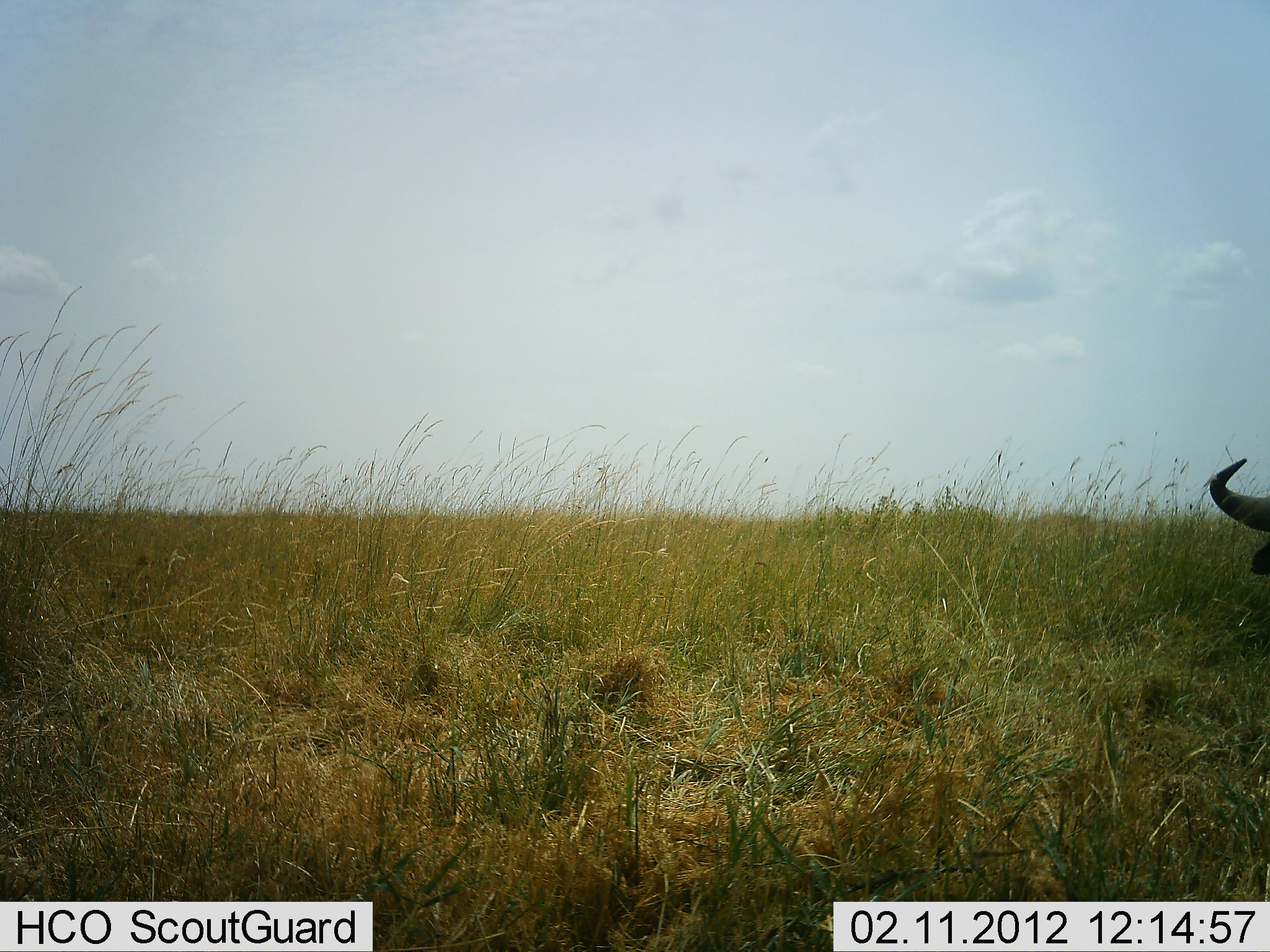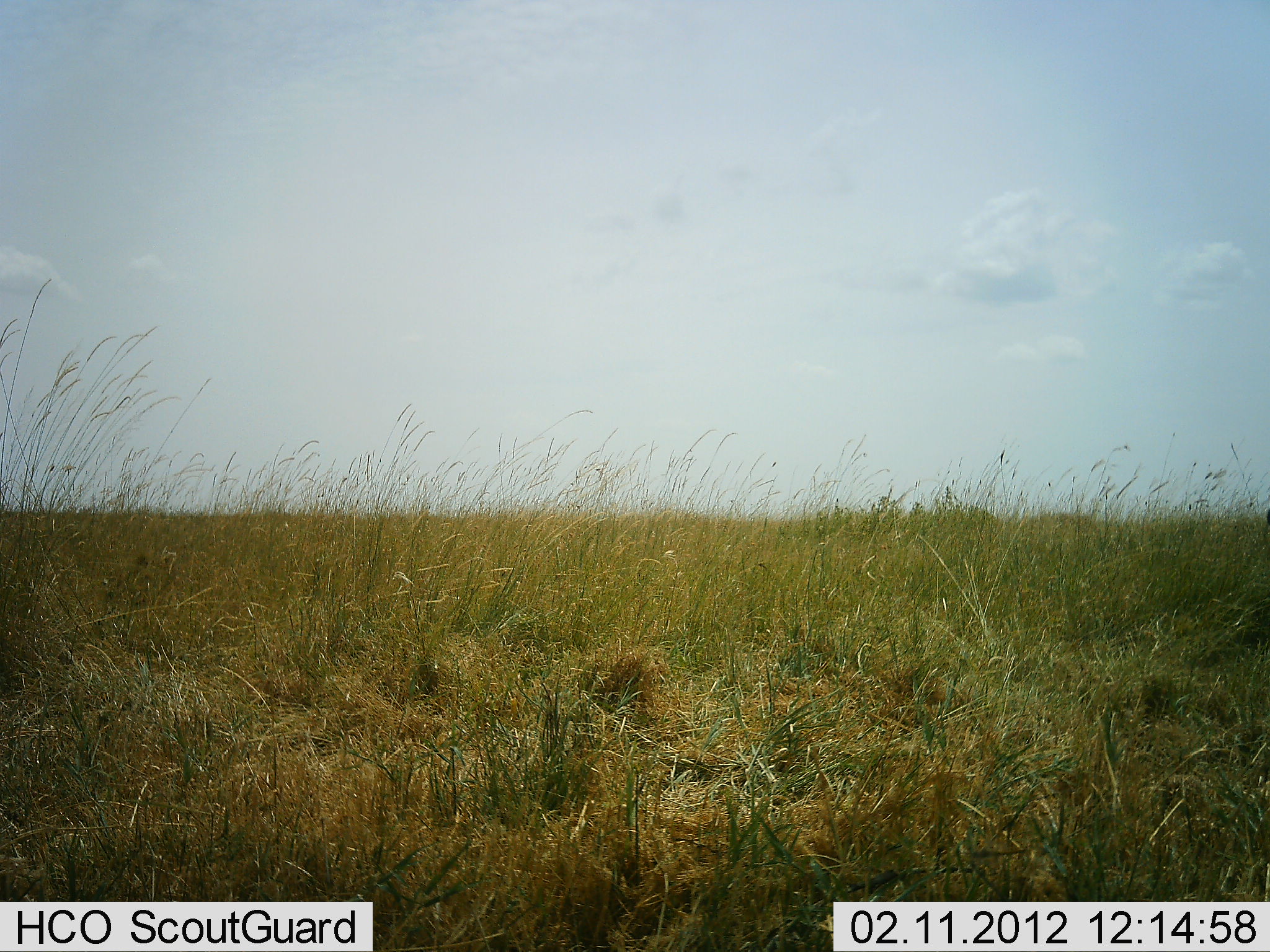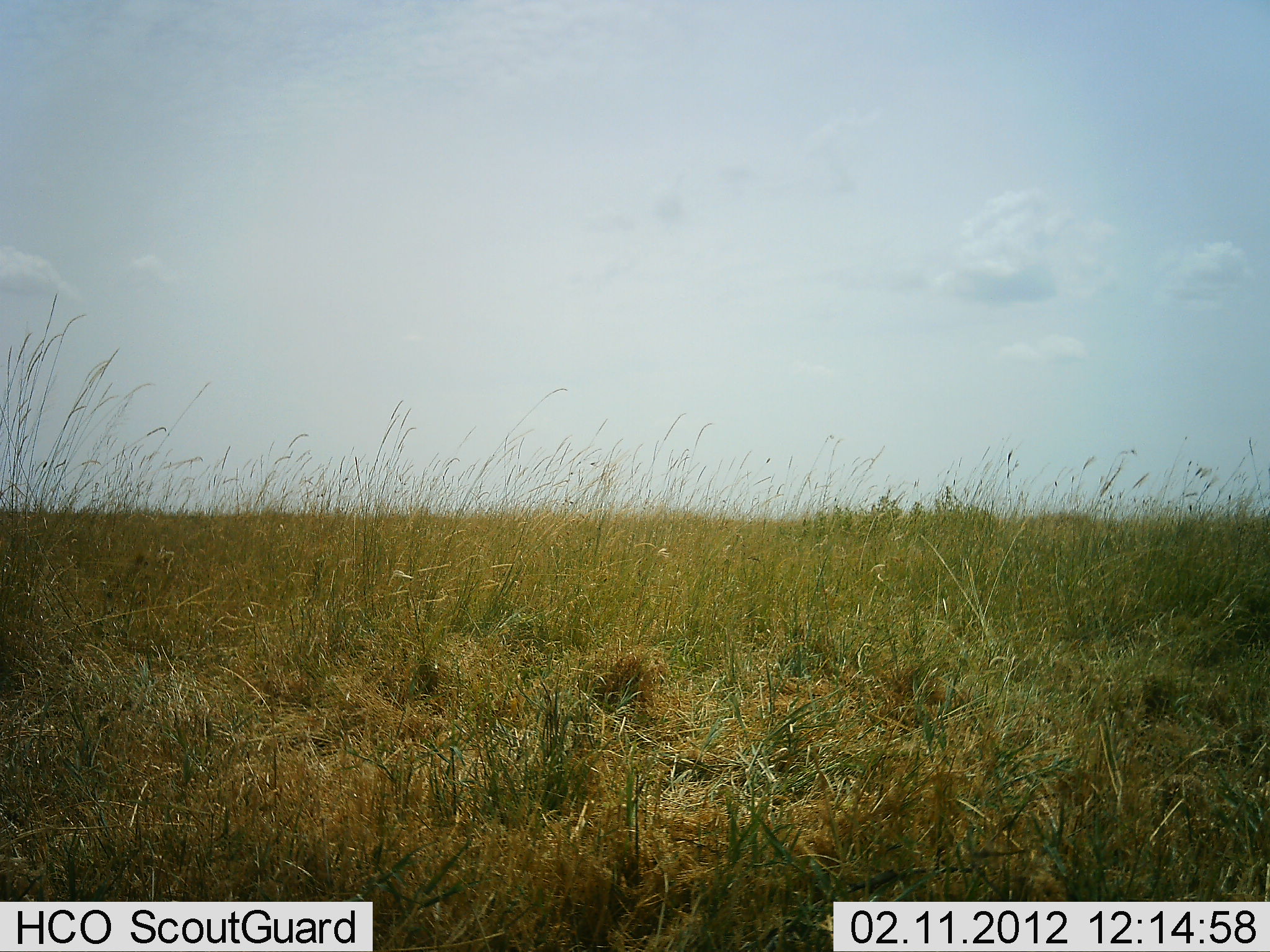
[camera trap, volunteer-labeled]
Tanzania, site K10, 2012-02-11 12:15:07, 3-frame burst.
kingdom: Animalia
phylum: Chordata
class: Mammalia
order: Artiodactyla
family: Bovidae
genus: Connochaetes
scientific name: Connochaetes taurinus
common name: blue wildebeest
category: wildebeest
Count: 1.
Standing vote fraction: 50%.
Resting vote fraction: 0%.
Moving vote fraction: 50%.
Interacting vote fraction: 0%.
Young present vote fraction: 0%.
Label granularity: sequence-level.